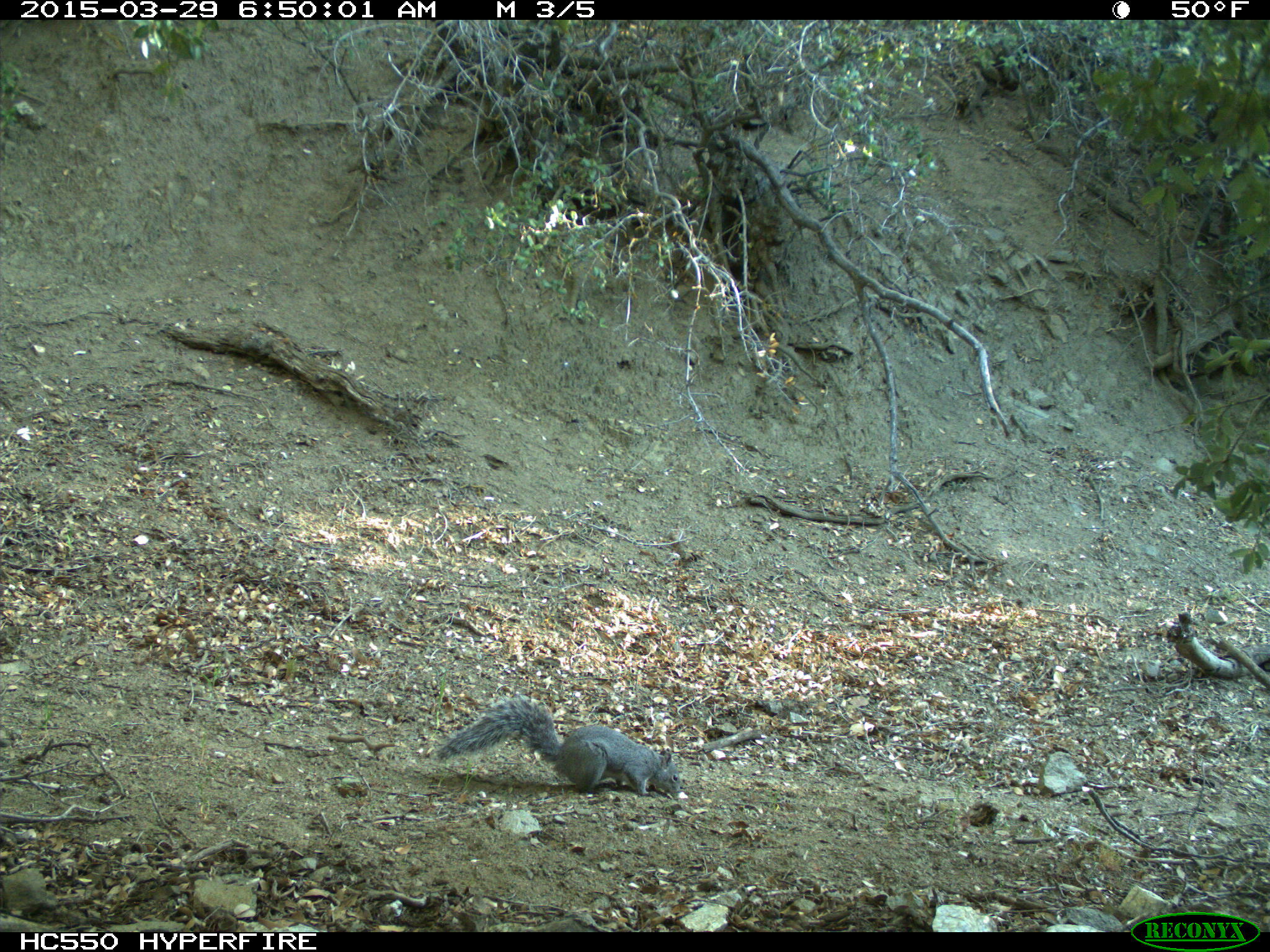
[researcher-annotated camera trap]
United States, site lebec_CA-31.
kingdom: Animalia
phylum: Chordata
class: Mammalia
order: Rodentia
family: Sciuridae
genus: Sciurus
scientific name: Sciurus carolinensis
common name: eastern gray squirrel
Sciurus carolinensis (eastern gray squirrel).